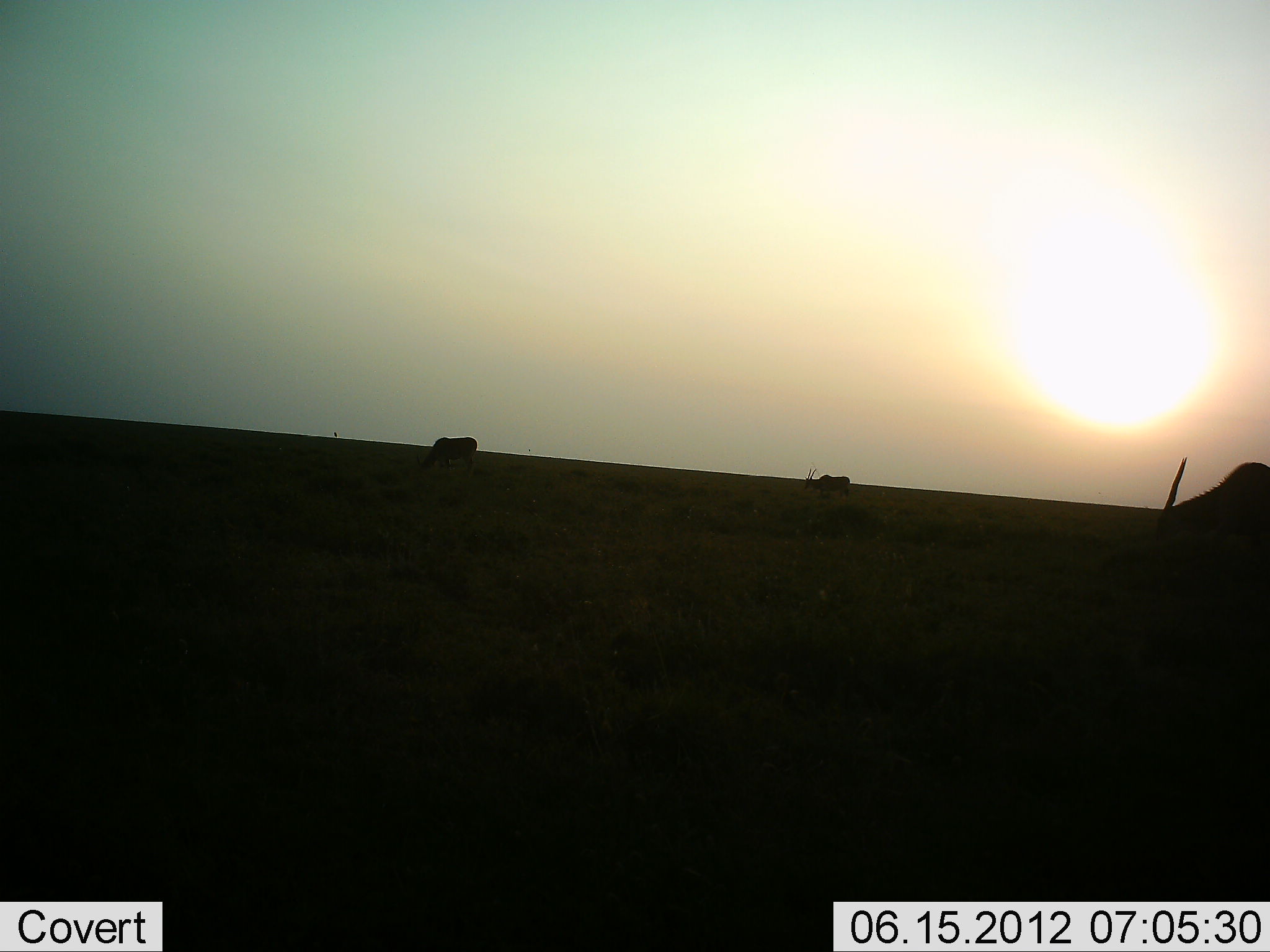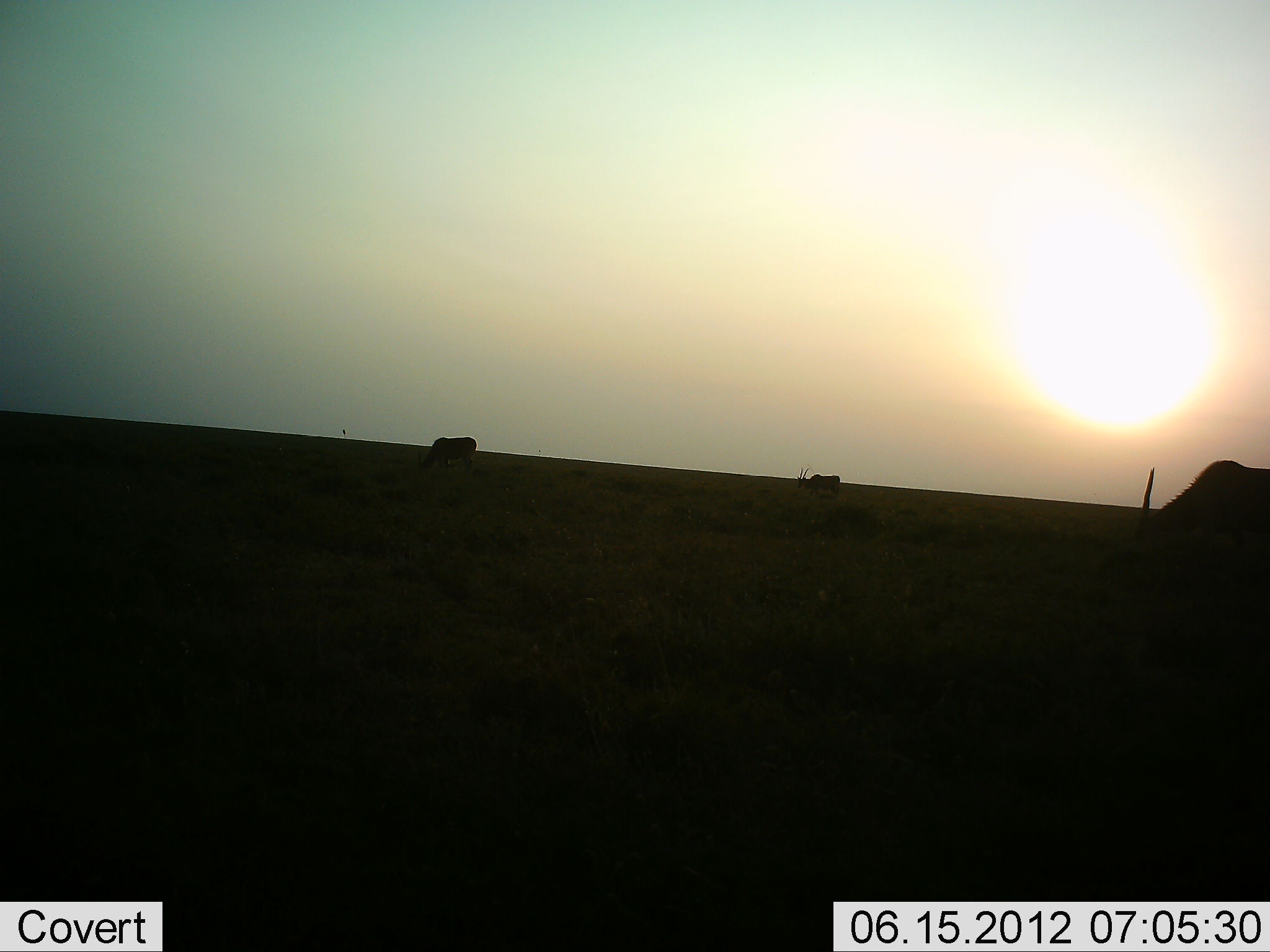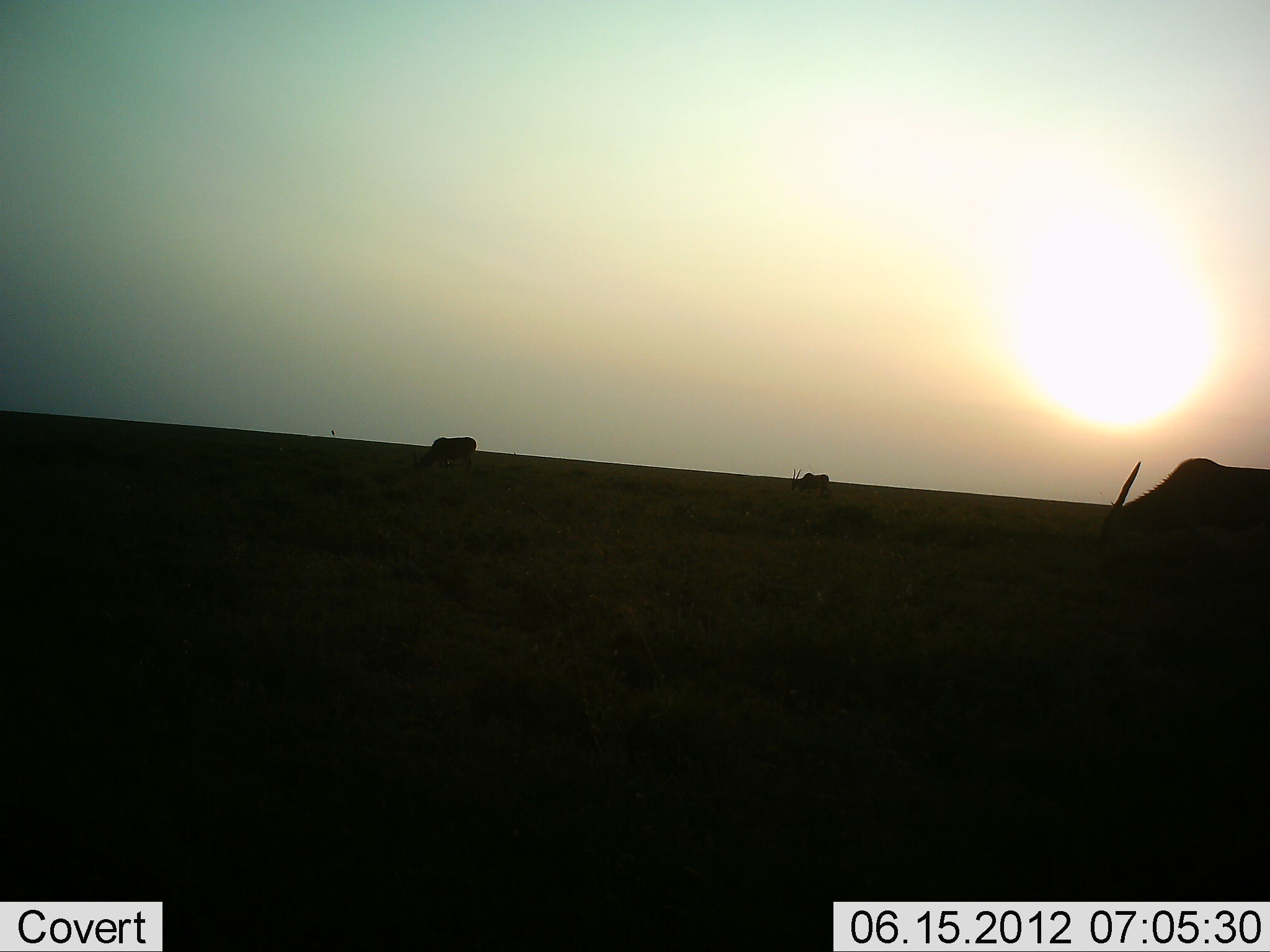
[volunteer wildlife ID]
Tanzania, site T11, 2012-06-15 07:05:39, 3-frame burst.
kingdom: Animalia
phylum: Chordata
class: Mammalia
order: Artiodactyla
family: Bovidae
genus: Tragelaphus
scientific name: Tragelaphus oryx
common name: eland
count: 3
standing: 30%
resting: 0%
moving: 20%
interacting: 0%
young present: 0%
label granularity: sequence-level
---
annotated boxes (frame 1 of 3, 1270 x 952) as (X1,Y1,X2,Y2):
animal: (1157,456,1270,538)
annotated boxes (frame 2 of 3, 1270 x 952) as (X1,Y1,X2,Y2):
animal: (1138,459,1270,540)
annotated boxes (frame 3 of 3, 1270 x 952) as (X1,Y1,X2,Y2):
animal: (1100,456,1270,558)